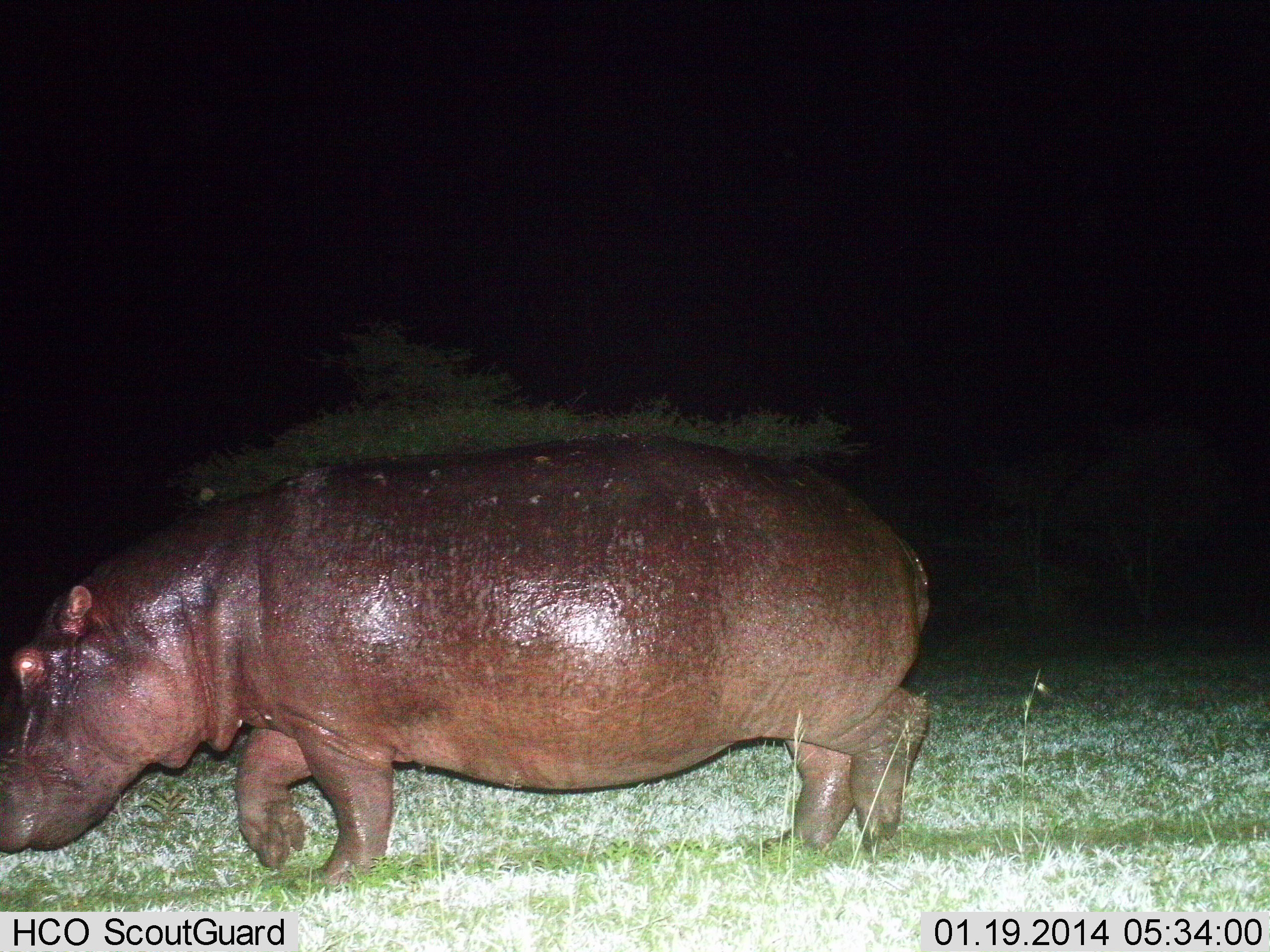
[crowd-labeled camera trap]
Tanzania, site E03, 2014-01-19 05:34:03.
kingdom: Animalia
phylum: Chordata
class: Mammalia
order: Artiodactyla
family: Hippopotamidae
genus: Hippopotamus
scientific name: Hippopotamus amphibius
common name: hippopotamus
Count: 1.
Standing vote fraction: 30%.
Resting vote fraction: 0%.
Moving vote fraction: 70%.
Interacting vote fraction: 0%.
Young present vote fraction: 0%.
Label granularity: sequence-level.